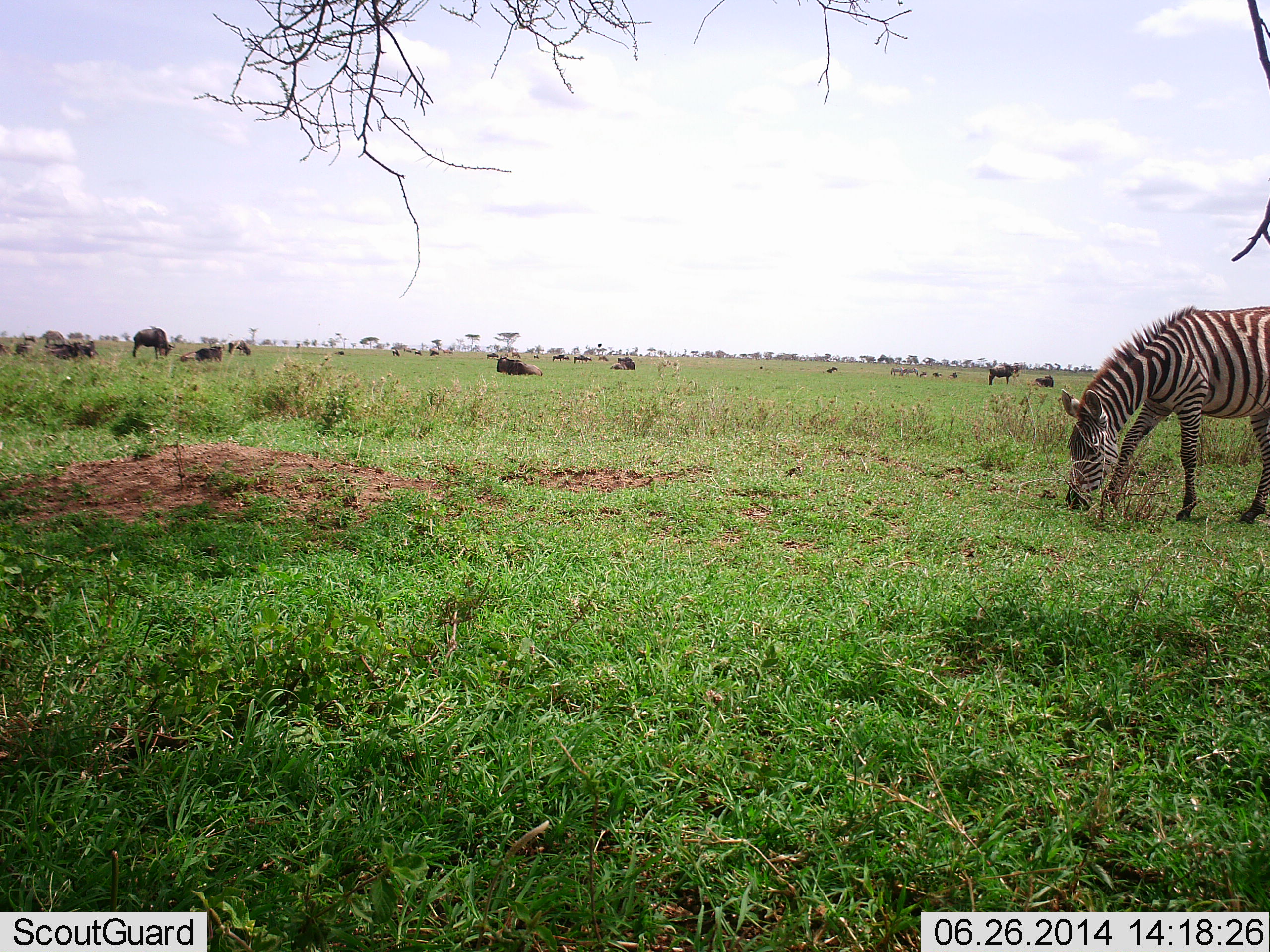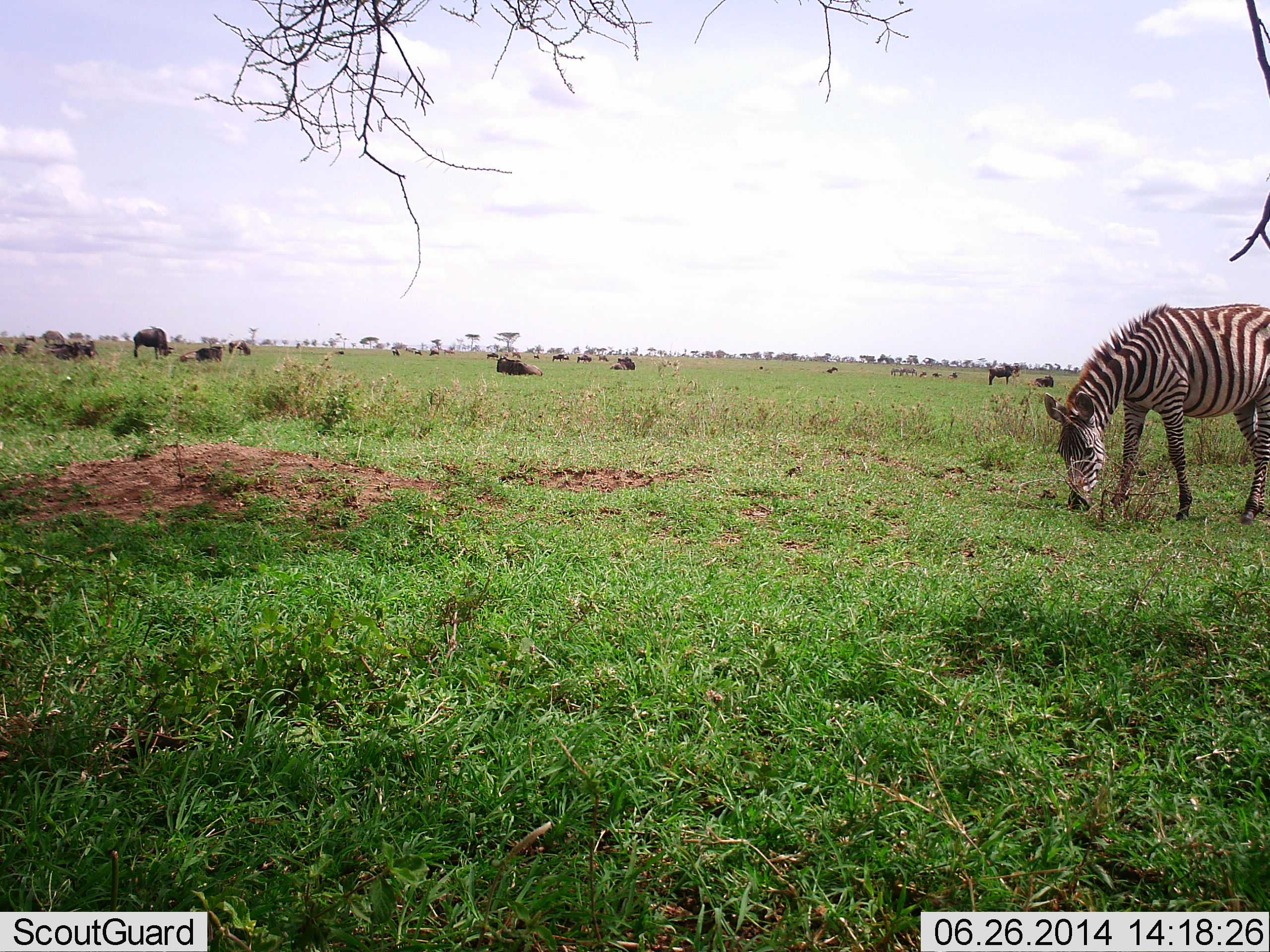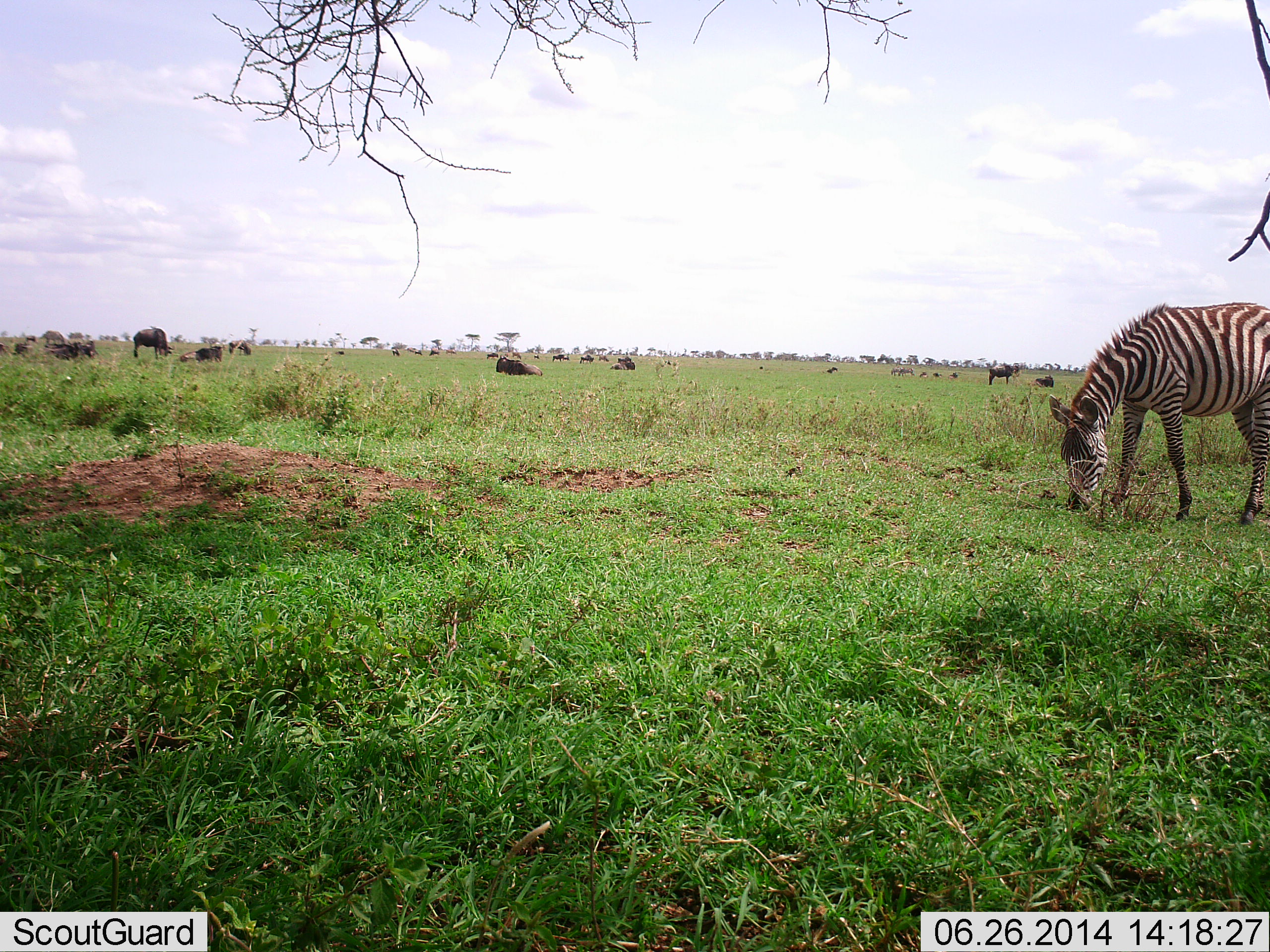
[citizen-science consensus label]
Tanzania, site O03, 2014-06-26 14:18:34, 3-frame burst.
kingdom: Animalia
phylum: Chordata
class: Mammalia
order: Artiodactyla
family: Bovidae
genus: Connochaetes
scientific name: Connochaetes taurinus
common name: blue wildebeest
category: wildebeest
Wildebeest (blue wildebeest) (Connochaetes taurinus), count 11-50. Behavior (volunteer vote fractions): standing 60%, resting 90%, moving 40%, interacting 0%. Young present (vote fraction): 10%. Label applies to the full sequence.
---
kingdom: Animalia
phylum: Chordata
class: Mammalia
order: Perissodactyla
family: Equidae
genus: Equus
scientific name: Equus quagga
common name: plains zebra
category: zebra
Zebra (plains zebra) (Equus quagga), count 1. Behavior (volunteer vote fractions): standing 8%, resting 0%, moving 0%, interacting 0%. Young present (vote fraction): 0%. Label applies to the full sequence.